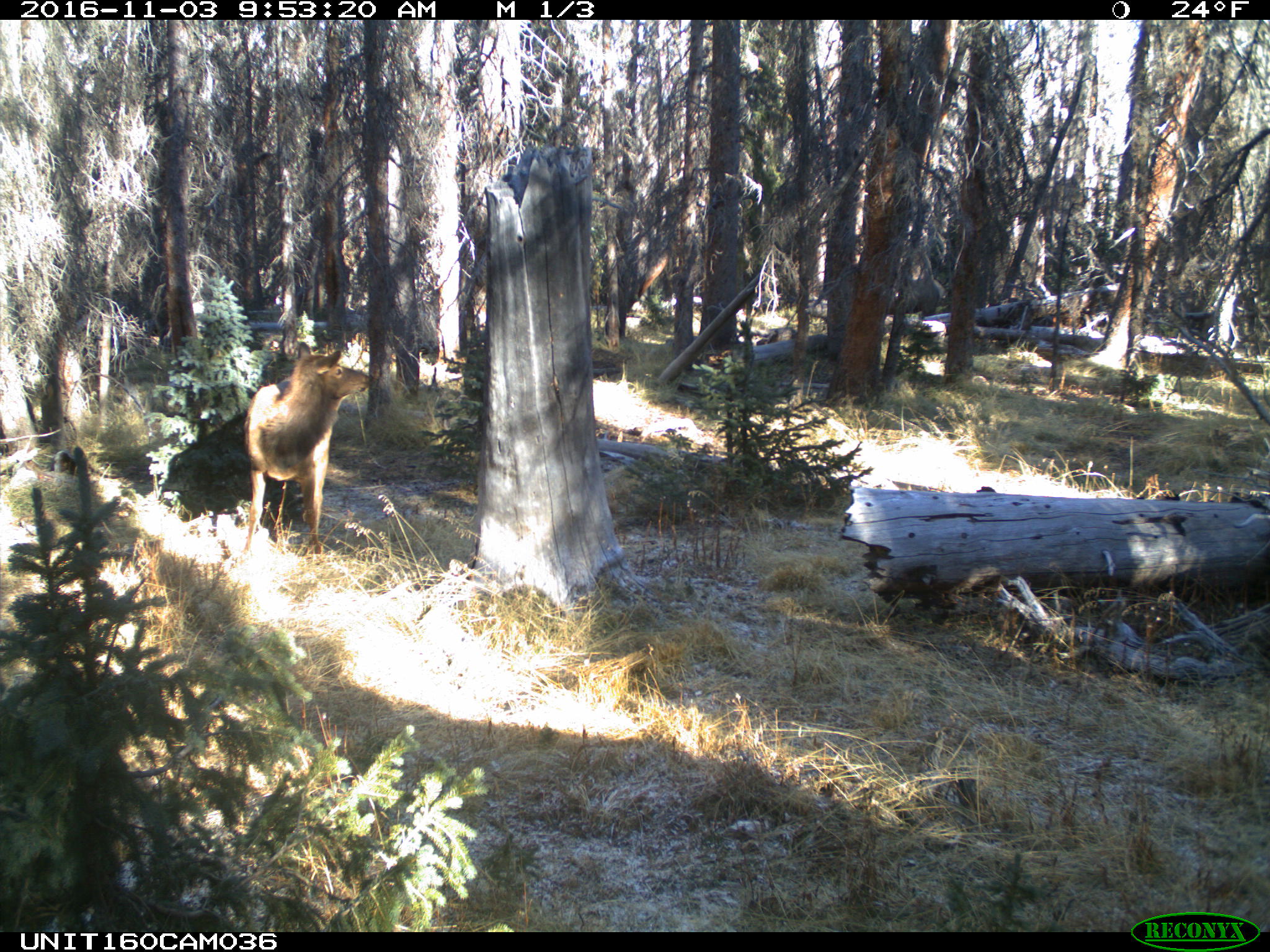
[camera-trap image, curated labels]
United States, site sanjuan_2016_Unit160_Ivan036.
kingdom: Animalia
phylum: Chordata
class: Mammalia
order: Artiodactyla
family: Cervidae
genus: Cervus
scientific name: Cervus elaphus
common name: red deer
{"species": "Cervus elaphus (red deer)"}